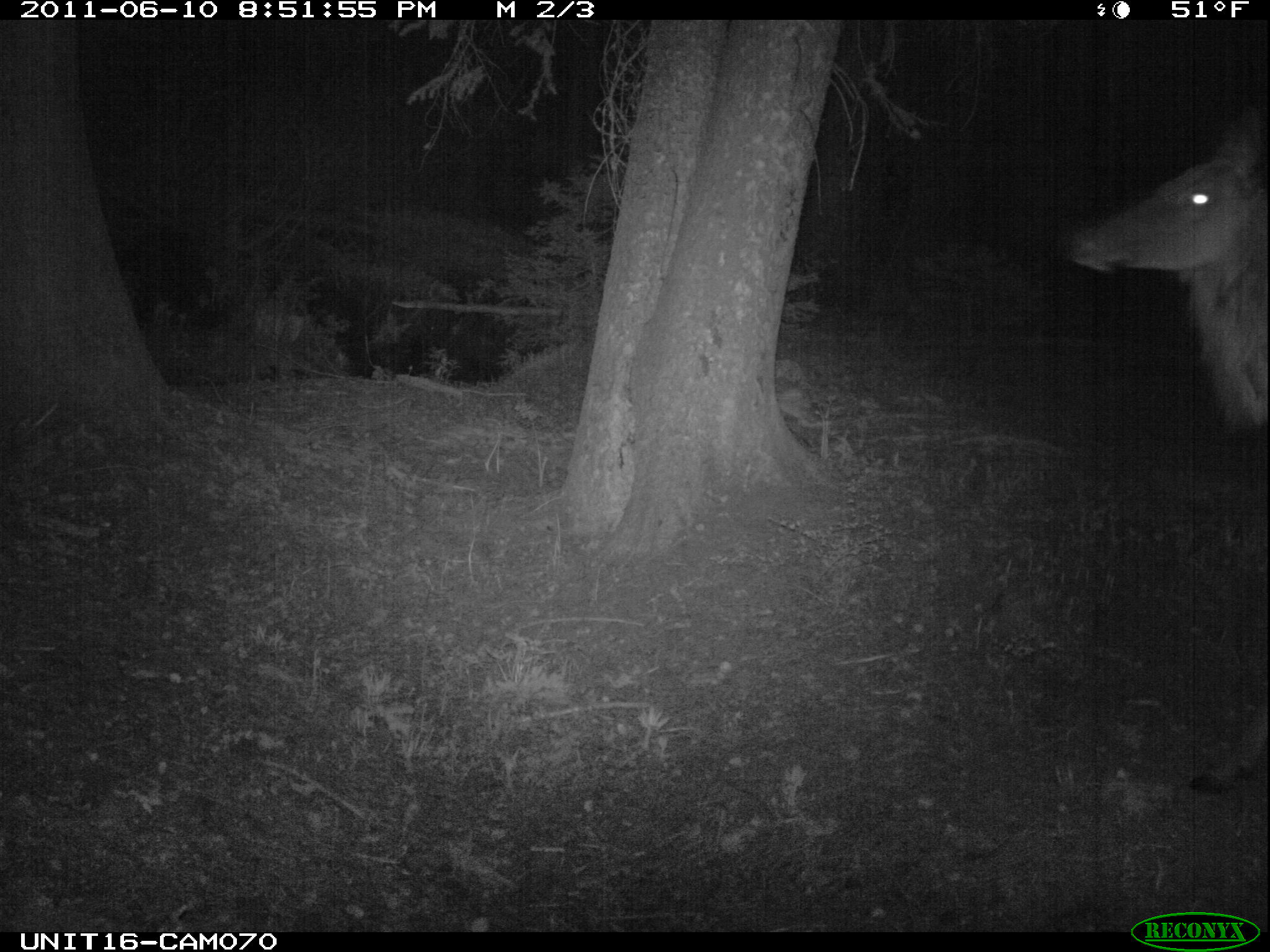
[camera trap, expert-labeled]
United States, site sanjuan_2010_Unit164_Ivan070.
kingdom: Animalia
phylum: Chordata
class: Mammalia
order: Artiodactyla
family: Cervidae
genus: Cervus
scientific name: Cervus elaphus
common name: red deer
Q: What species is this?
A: Cervus elaphus (red deer).